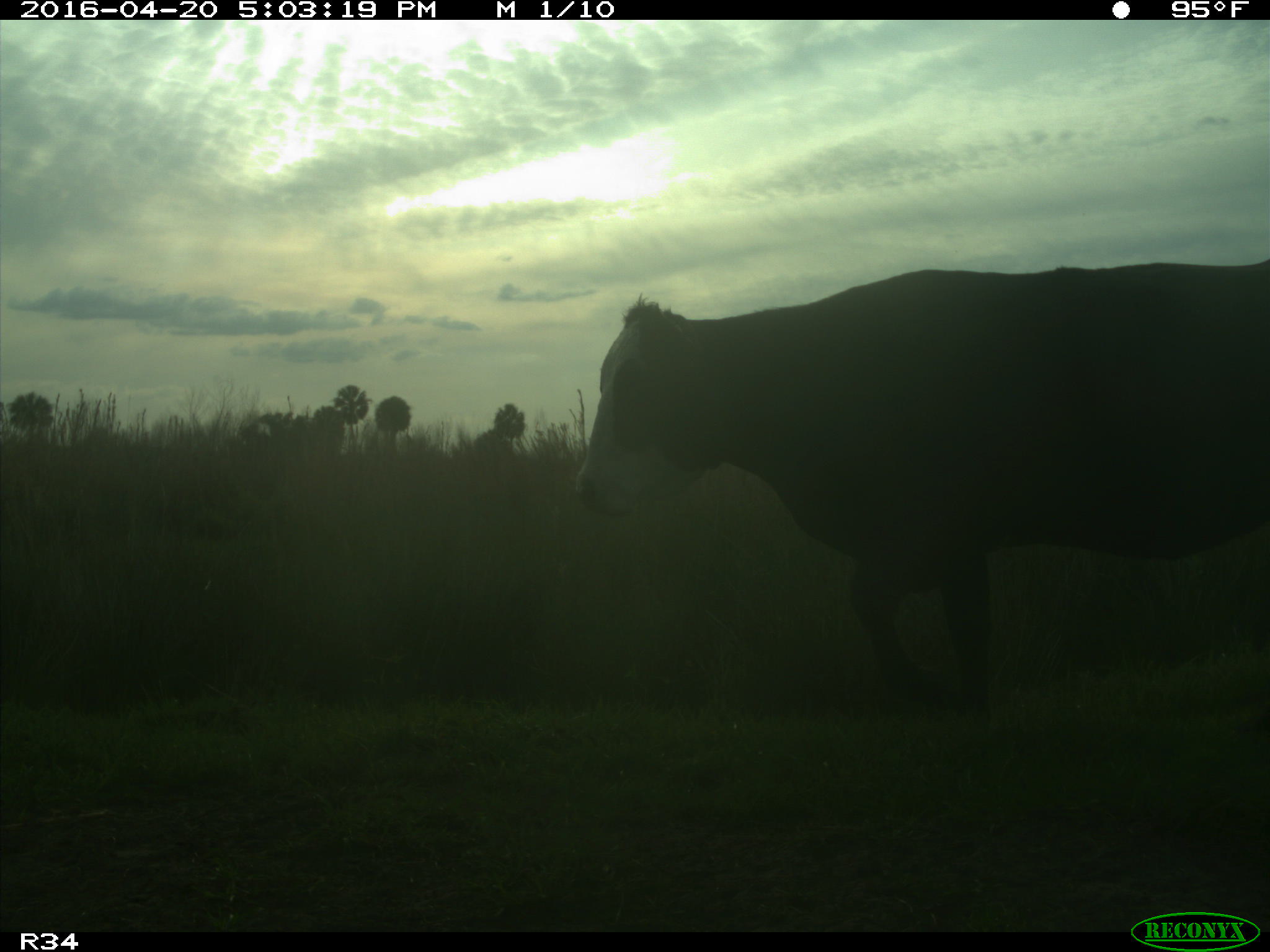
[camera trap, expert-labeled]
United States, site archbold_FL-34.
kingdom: Animalia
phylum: Chordata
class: Mammalia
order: Artiodactyla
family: Bovidae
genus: Bos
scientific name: Bos taurus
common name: domestic cow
Bos taurus (domestic cow).